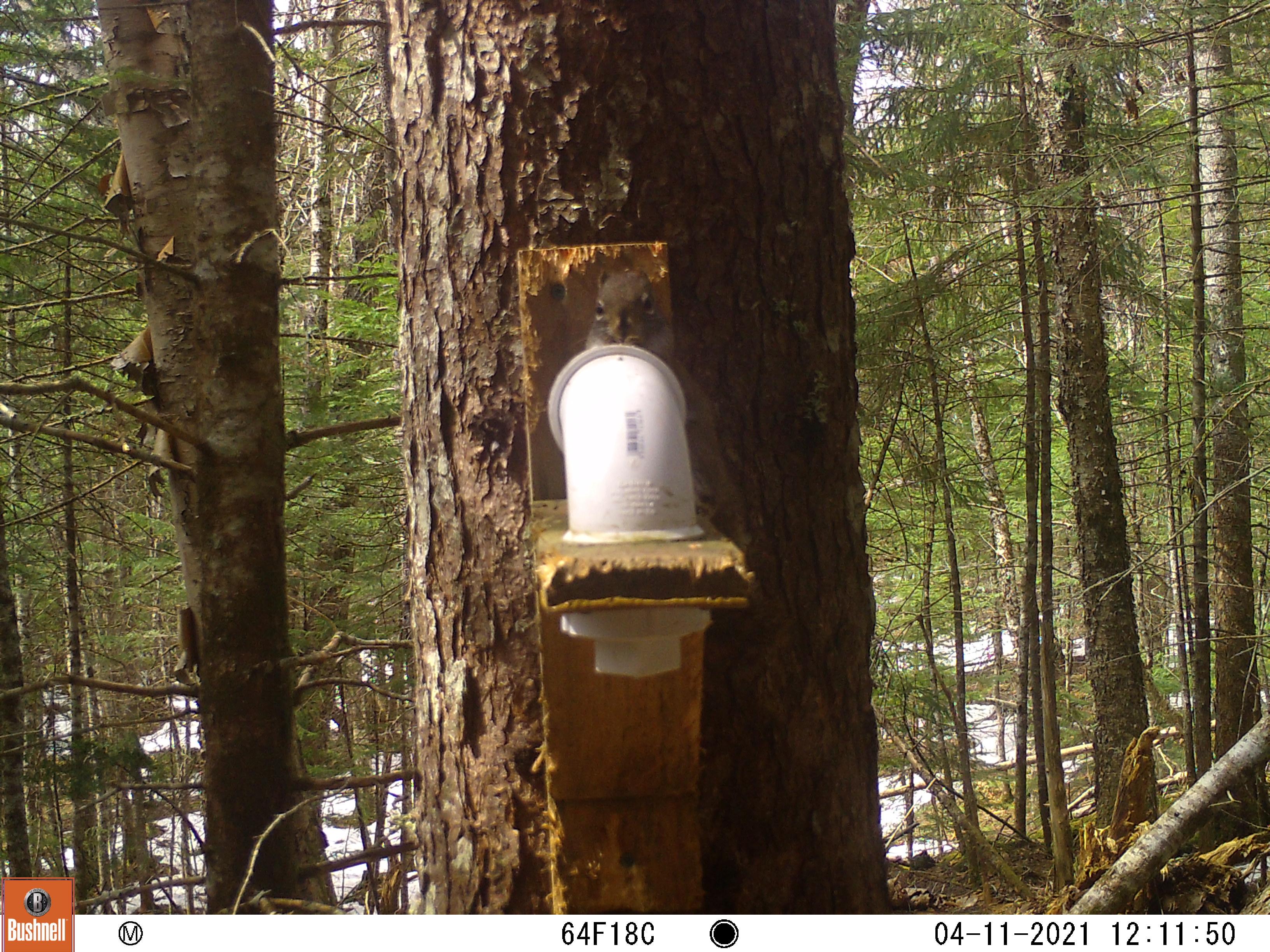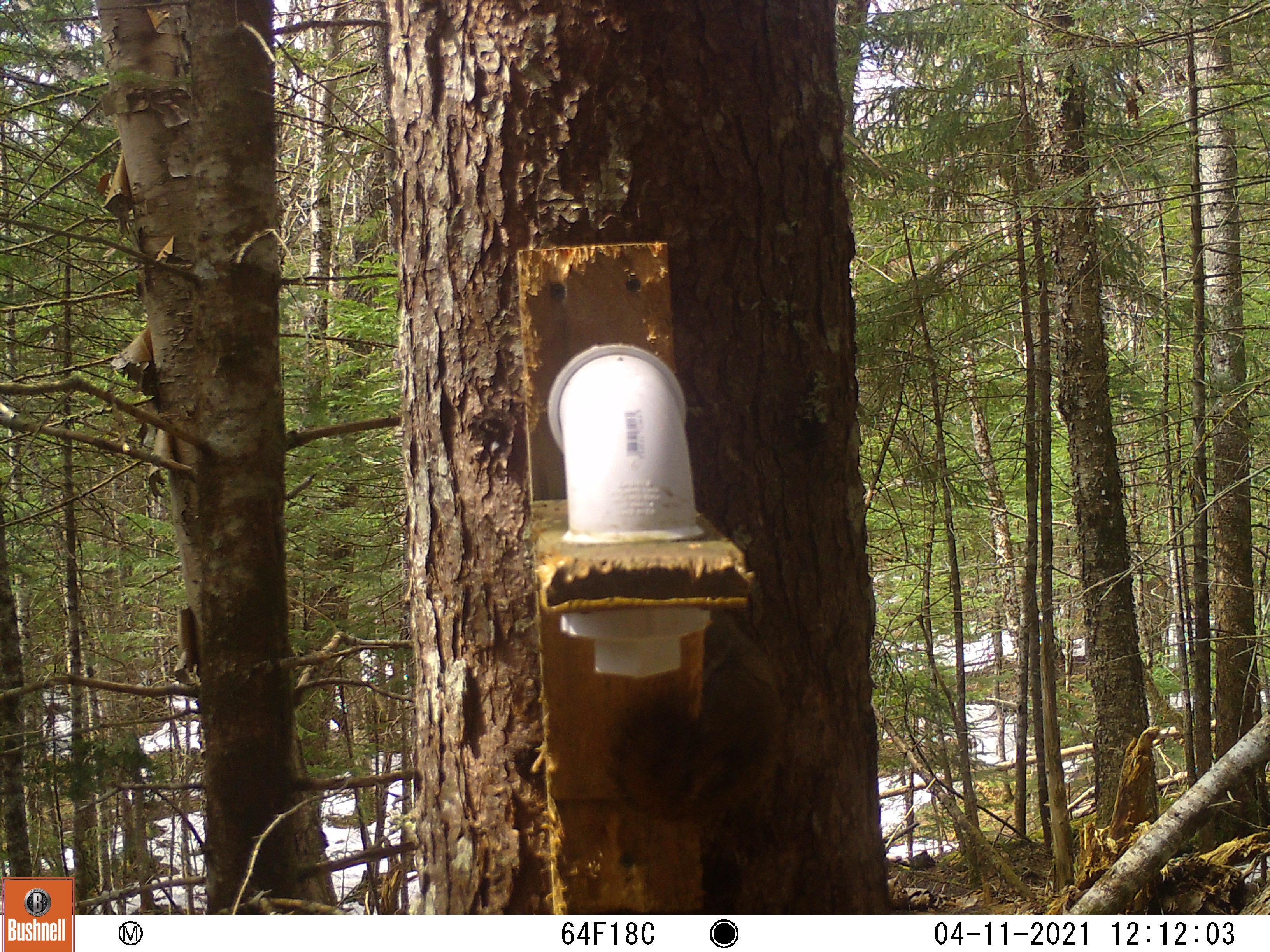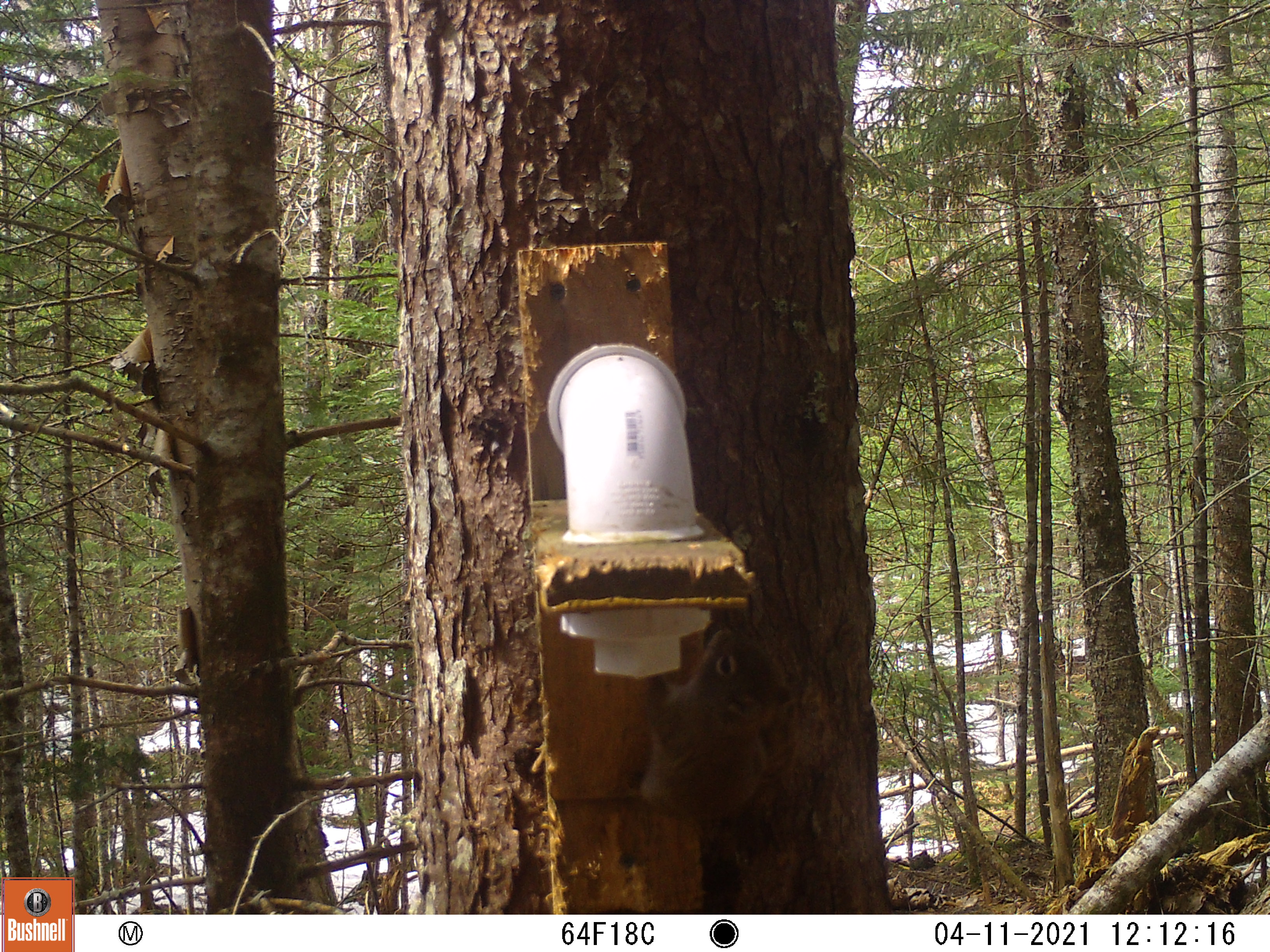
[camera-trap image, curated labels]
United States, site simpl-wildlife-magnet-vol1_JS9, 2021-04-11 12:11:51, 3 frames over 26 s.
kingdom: Animalia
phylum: Chordata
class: Mammalia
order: Rodentia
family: Sciuridae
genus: Tamiasciurus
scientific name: Tamiasciurus hudsonicus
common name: red squirrel